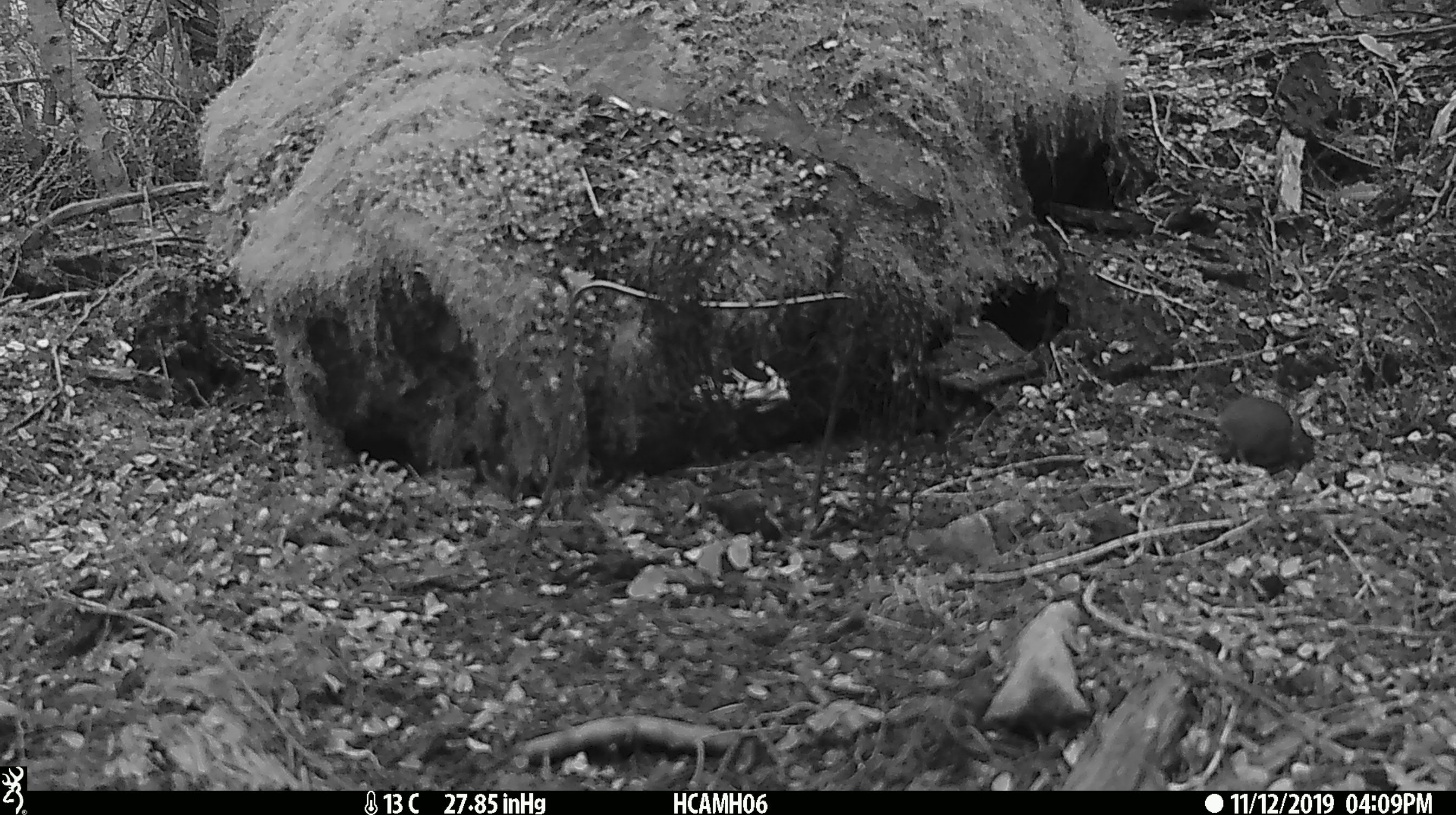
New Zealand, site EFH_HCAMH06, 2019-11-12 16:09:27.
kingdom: Animalia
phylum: Chordata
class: Mammalia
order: Rodentia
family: Muridae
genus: Mus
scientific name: Mus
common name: mouse